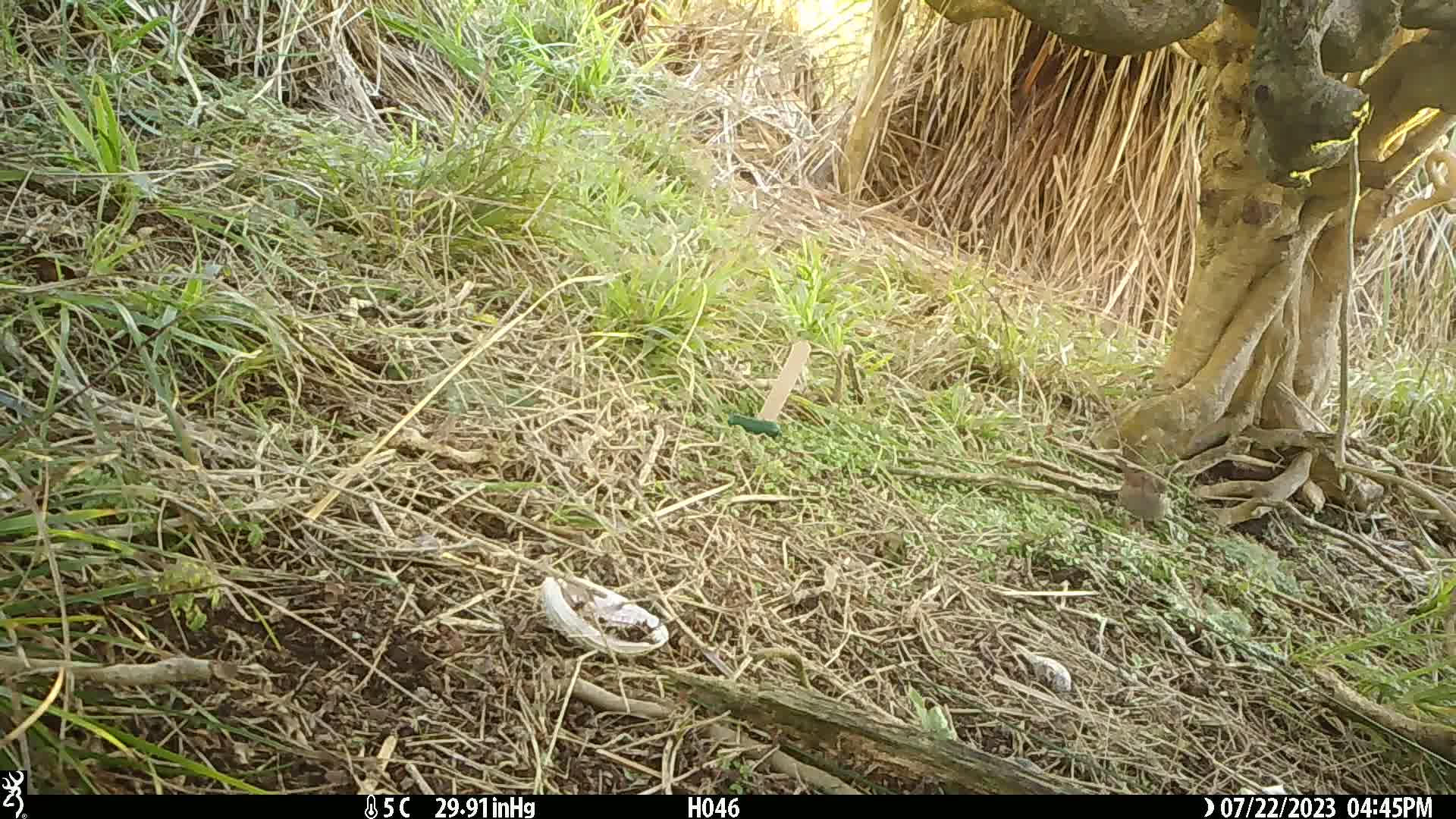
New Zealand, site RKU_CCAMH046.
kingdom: Animalia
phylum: Chordata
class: Aves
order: Passeriformes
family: Prunellidae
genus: Prunella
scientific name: Prunella modularis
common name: dunnock